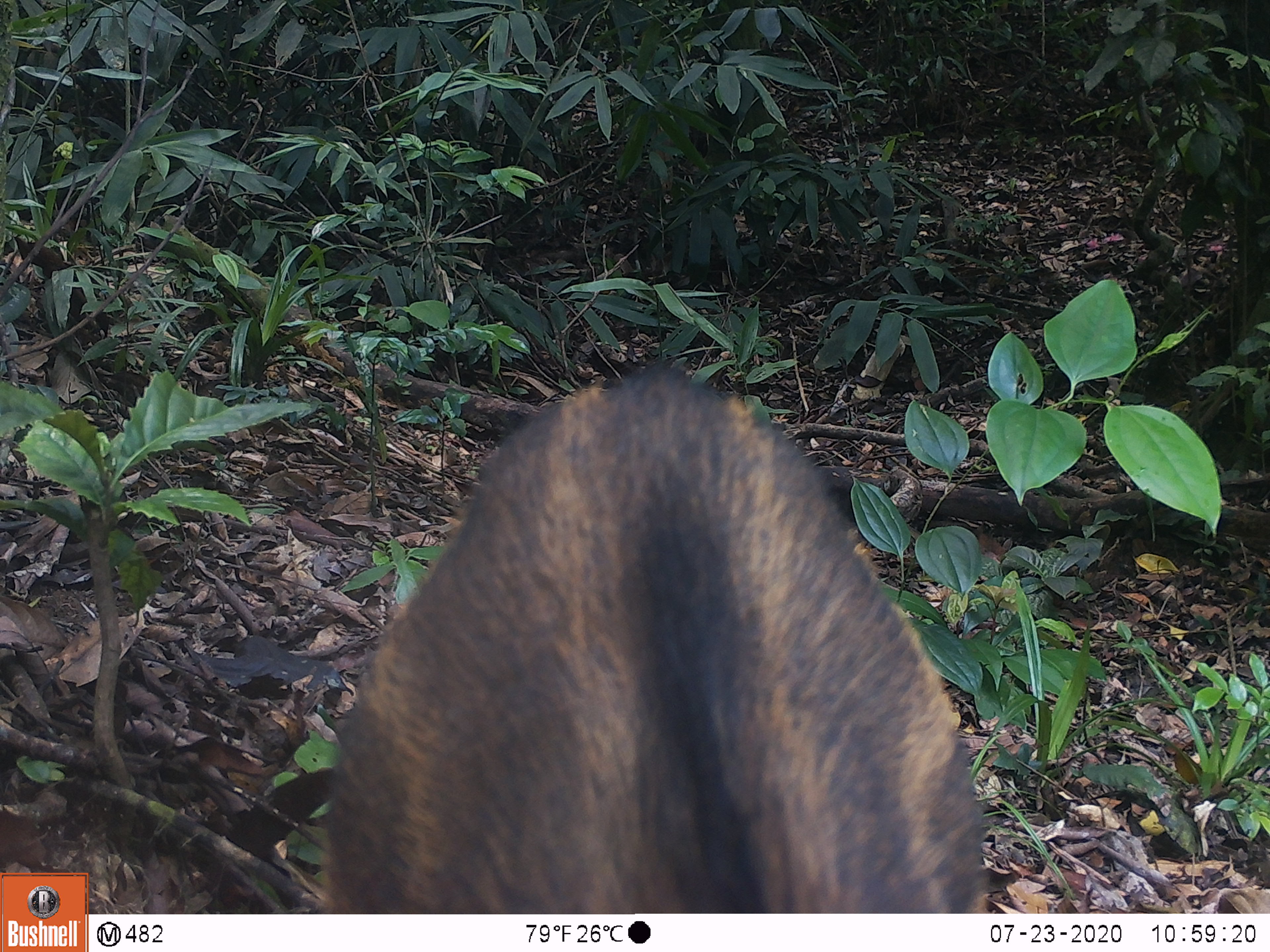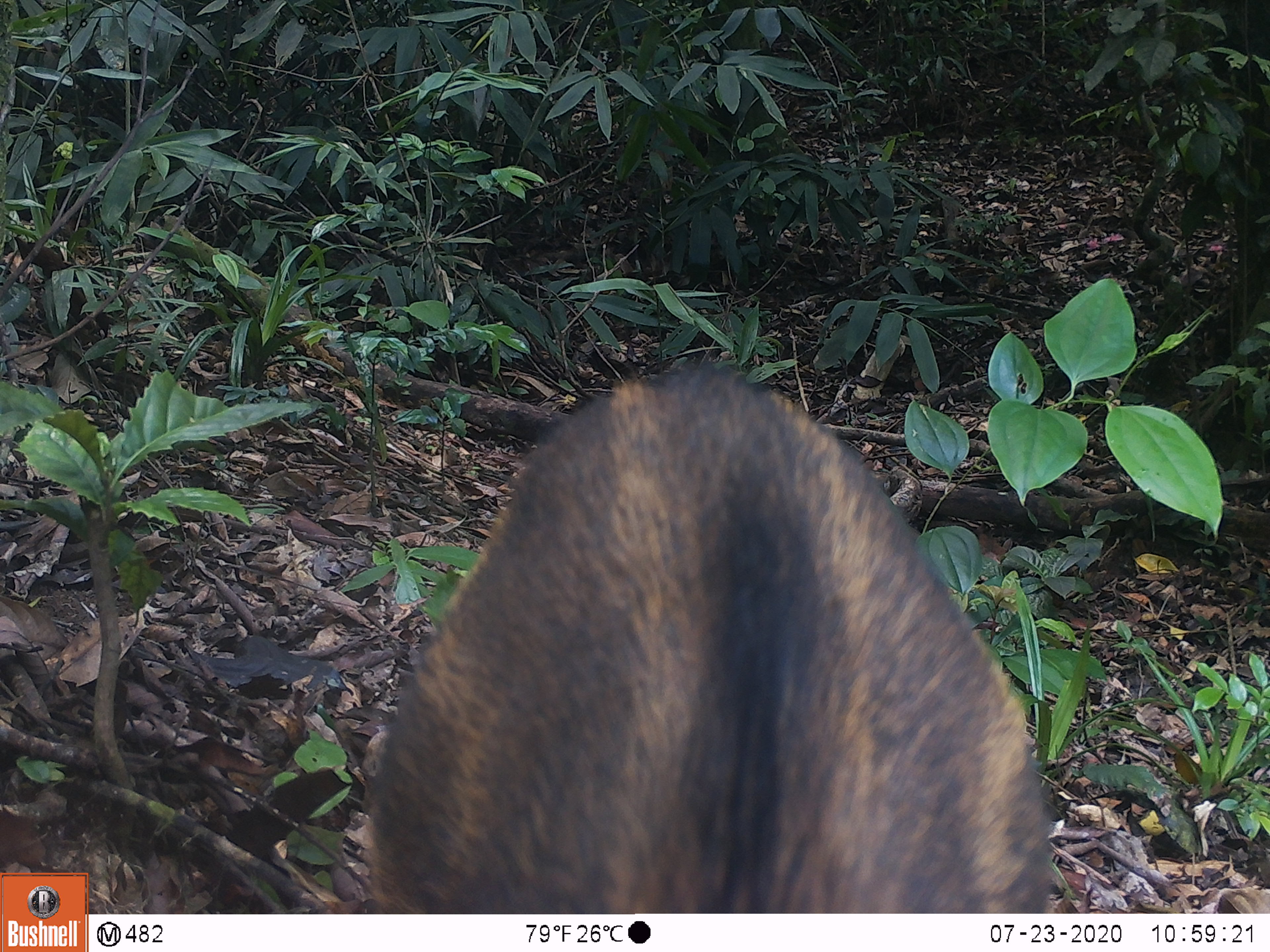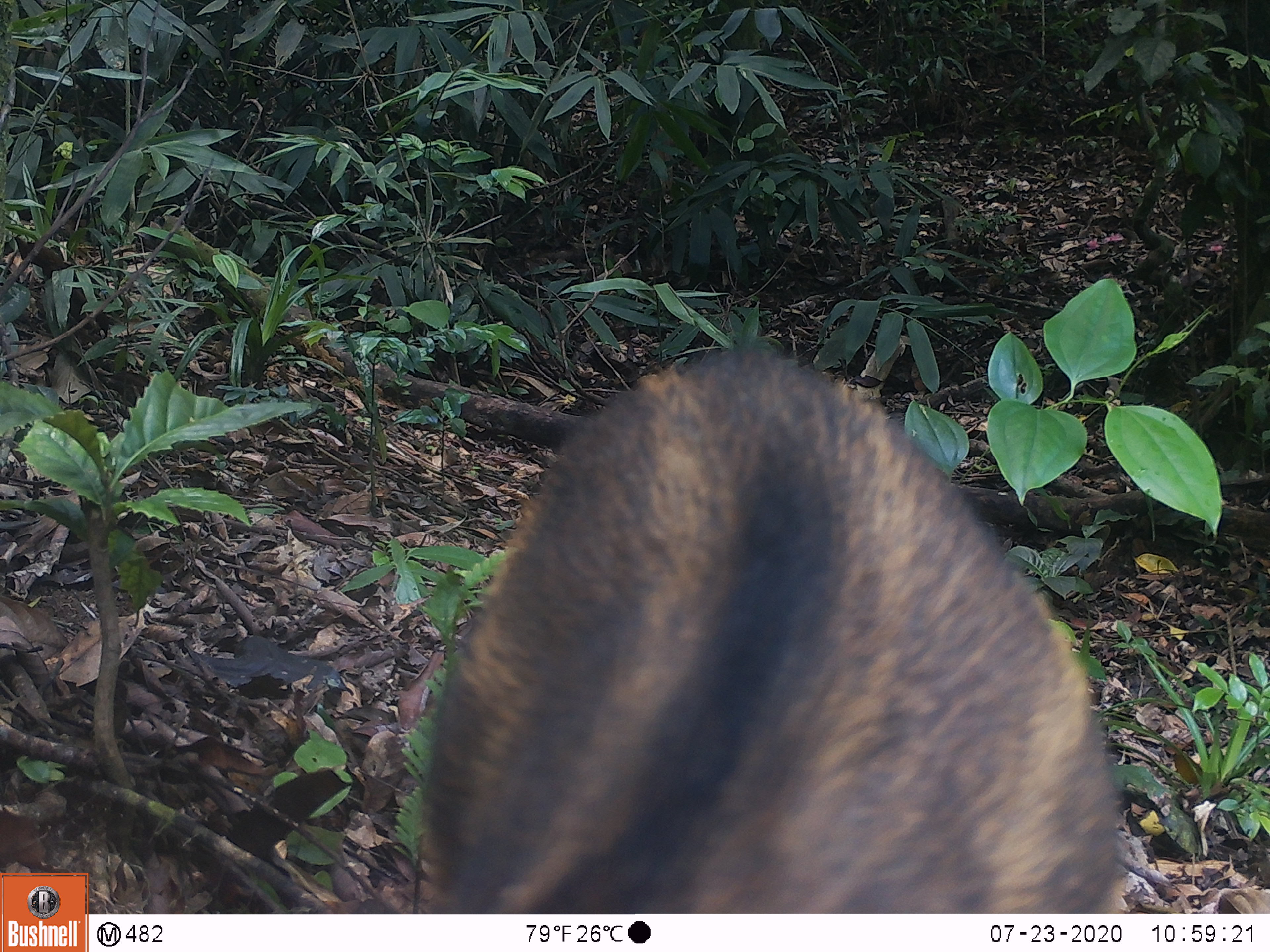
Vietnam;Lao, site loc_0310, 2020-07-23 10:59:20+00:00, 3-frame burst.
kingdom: Animalia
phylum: Chordata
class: Mammalia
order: Artiodactyla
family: Suidae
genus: Sus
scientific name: Sus scrofa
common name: eurasian wild pig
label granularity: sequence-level